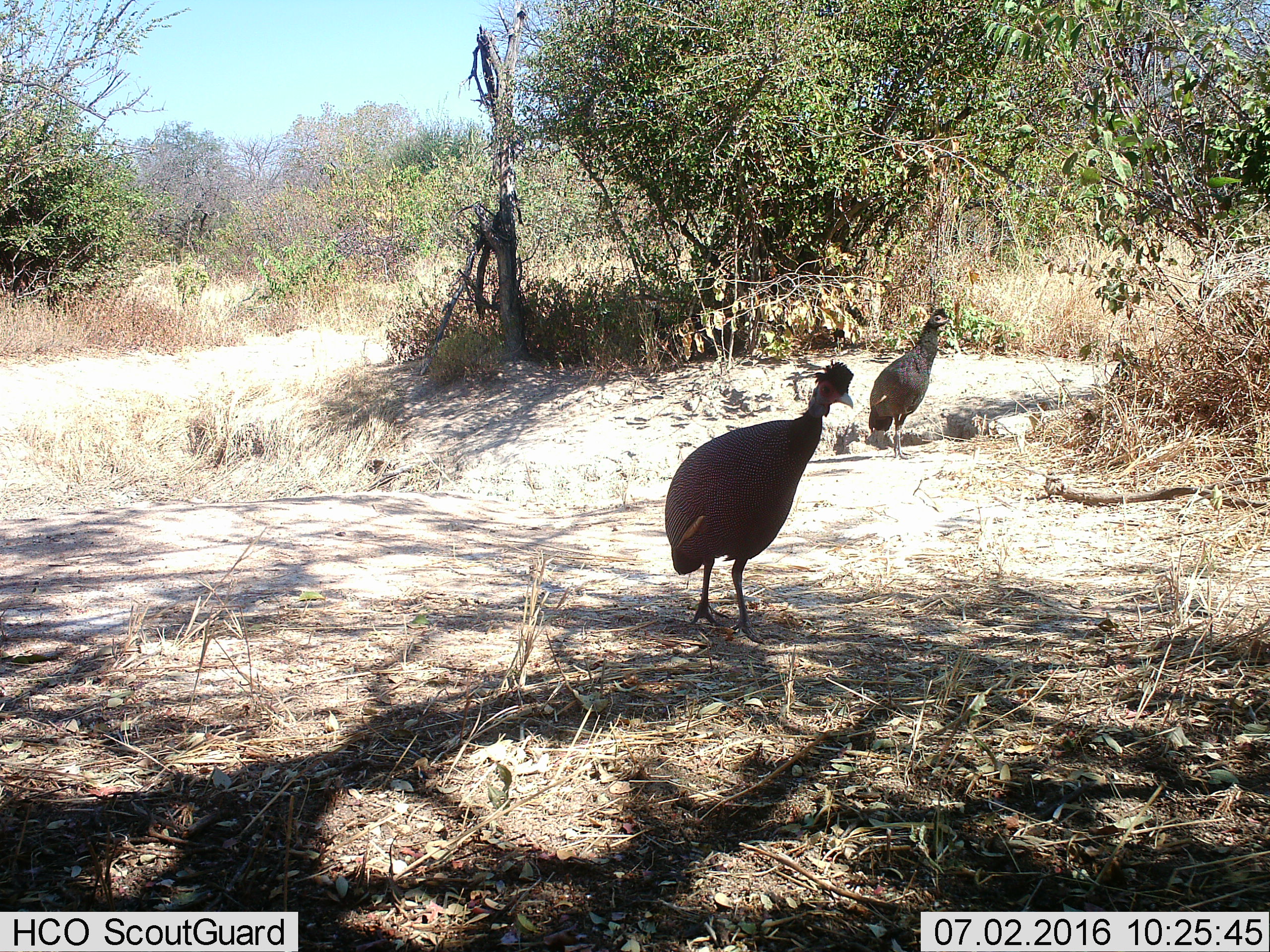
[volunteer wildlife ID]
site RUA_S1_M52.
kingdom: Animalia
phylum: Chordata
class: Aves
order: Galliformes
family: Numididae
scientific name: Numididae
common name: guineafowl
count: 2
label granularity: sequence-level